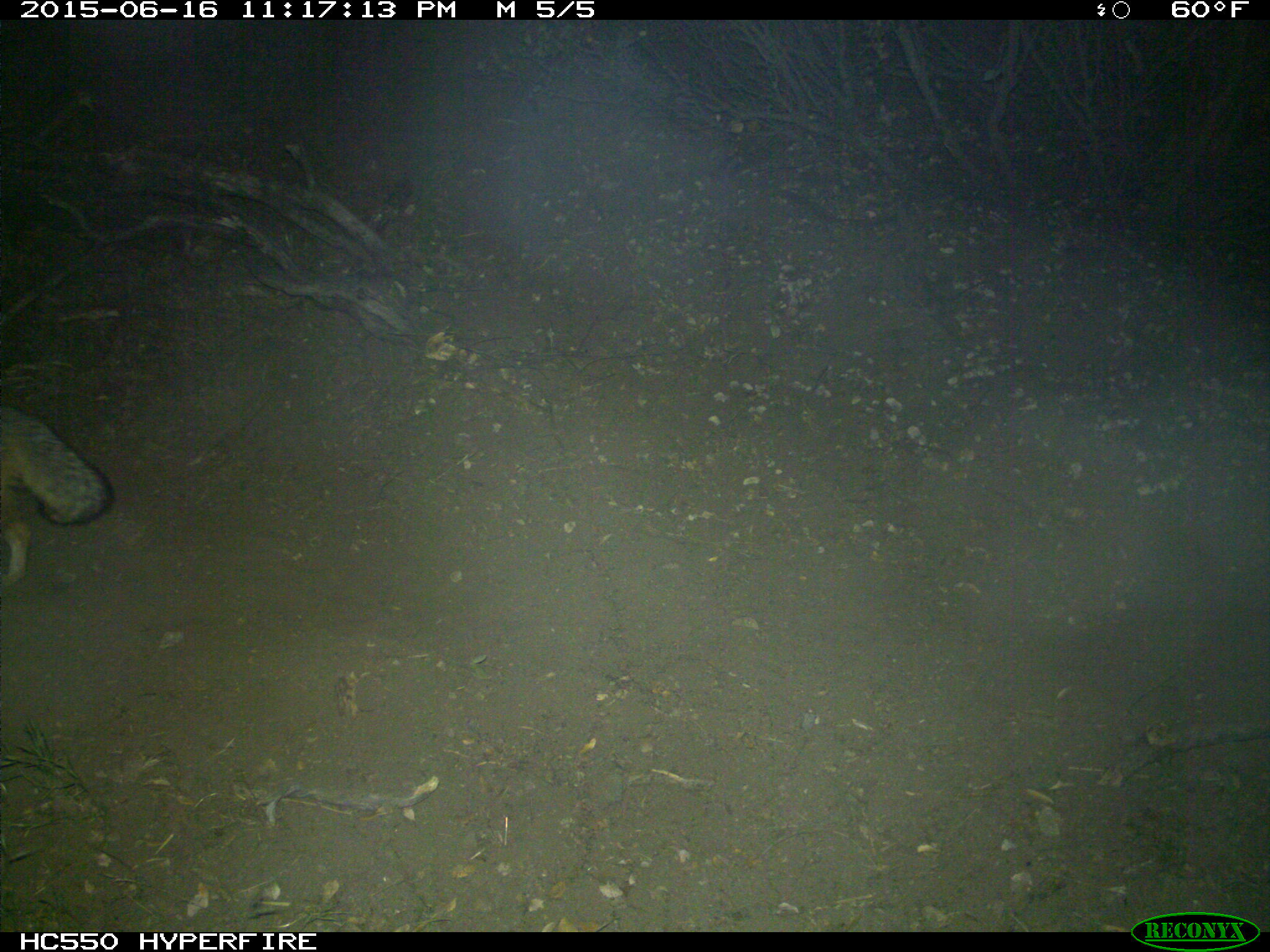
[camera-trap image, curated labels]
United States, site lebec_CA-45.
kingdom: Animalia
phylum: Chordata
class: Mammalia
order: Carnivora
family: Canidae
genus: Urocyon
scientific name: Urocyon cinereoargenteus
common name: gray fox